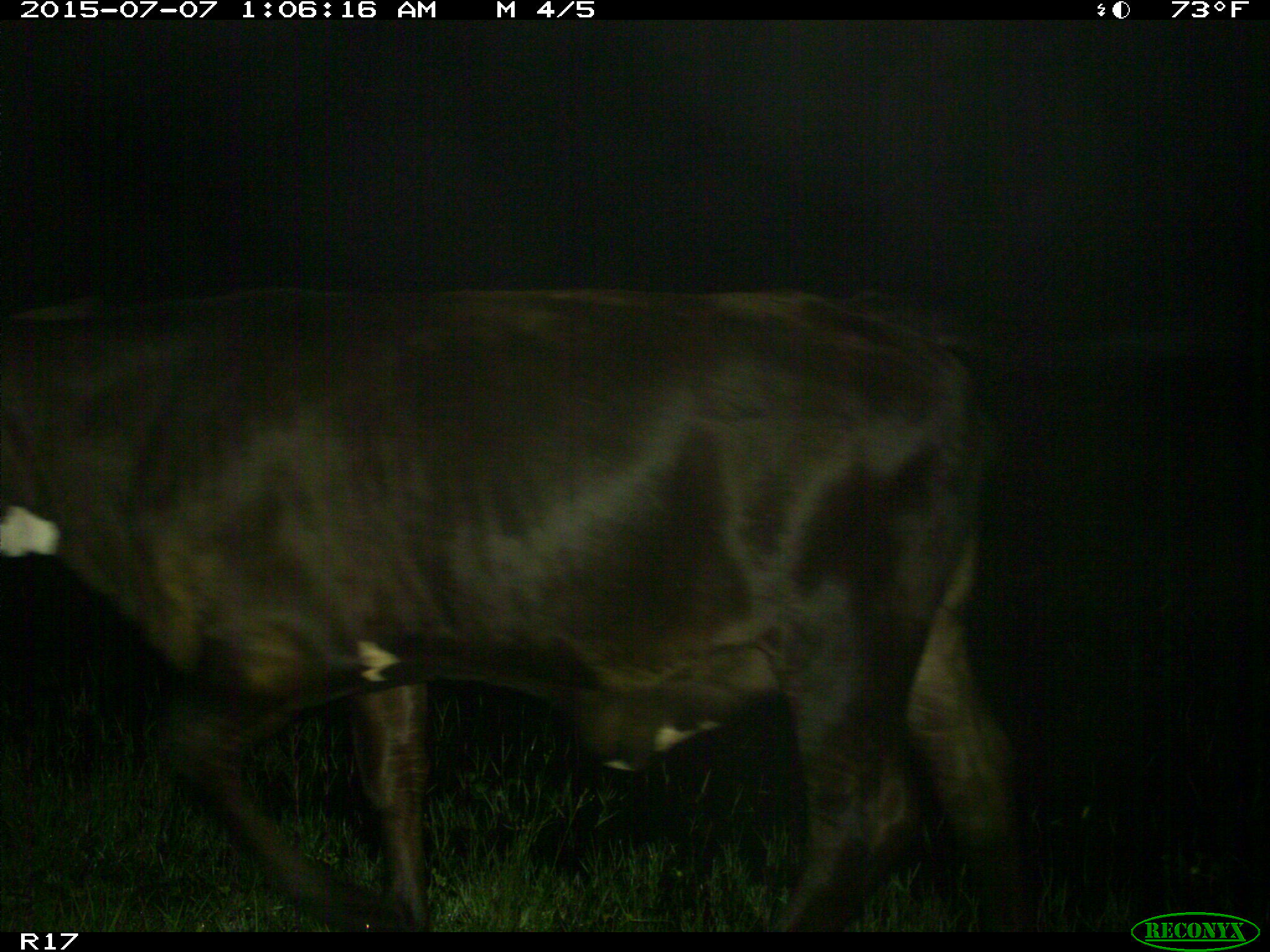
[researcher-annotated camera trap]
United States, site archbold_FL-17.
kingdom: Animalia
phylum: Chordata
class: Mammalia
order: Artiodactyla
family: Bovidae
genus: Bos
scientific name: Bos taurus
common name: domestic cow